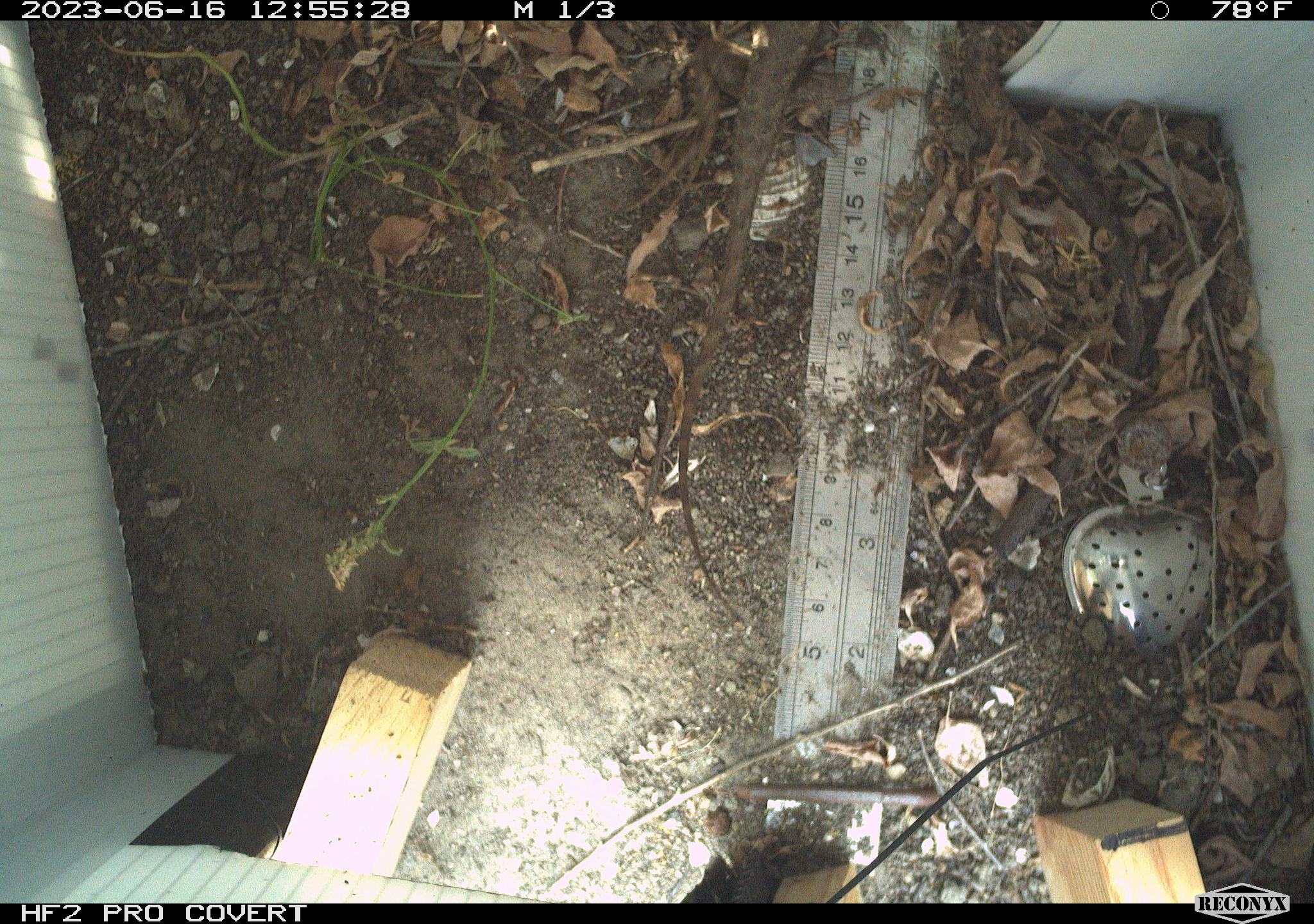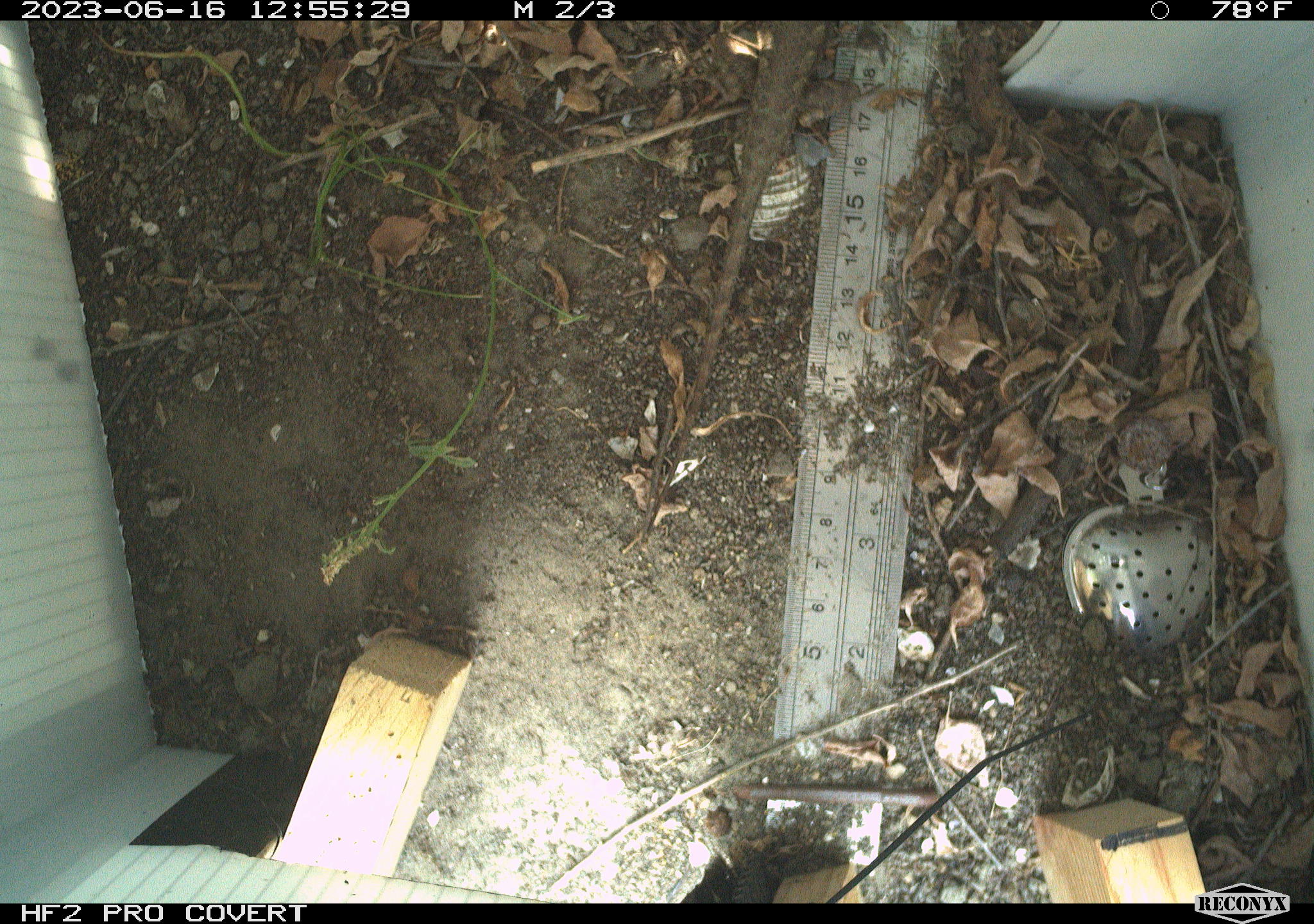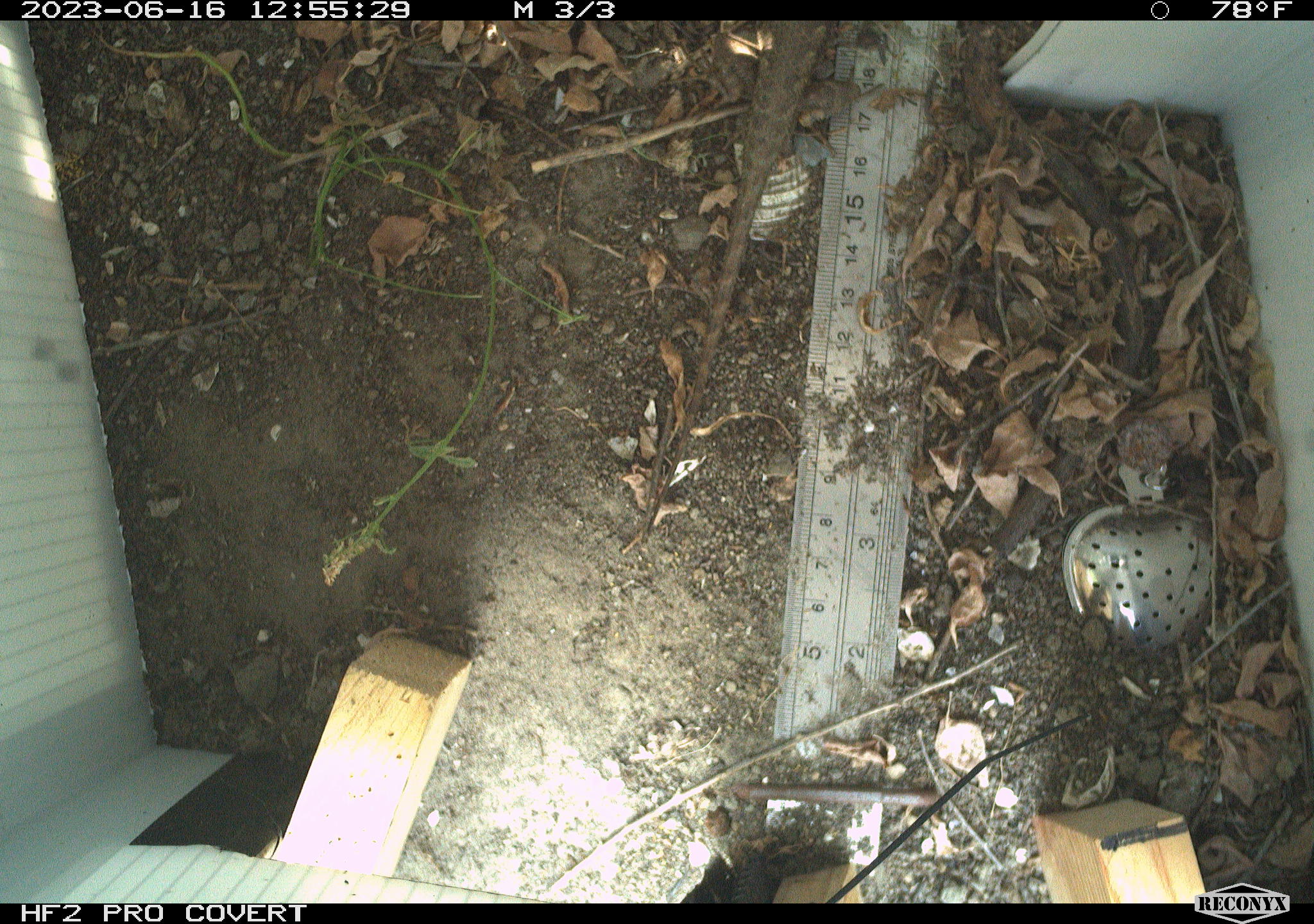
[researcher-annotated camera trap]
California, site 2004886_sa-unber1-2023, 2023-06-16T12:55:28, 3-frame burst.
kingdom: Animalia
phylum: Chordata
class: Reptilia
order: Squamata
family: Phrynosomatidae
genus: Sceloporus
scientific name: Sceloporus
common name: spiny lizards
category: sceloporus species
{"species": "sceloporus species (spiny lizards) (Sceloporus)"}